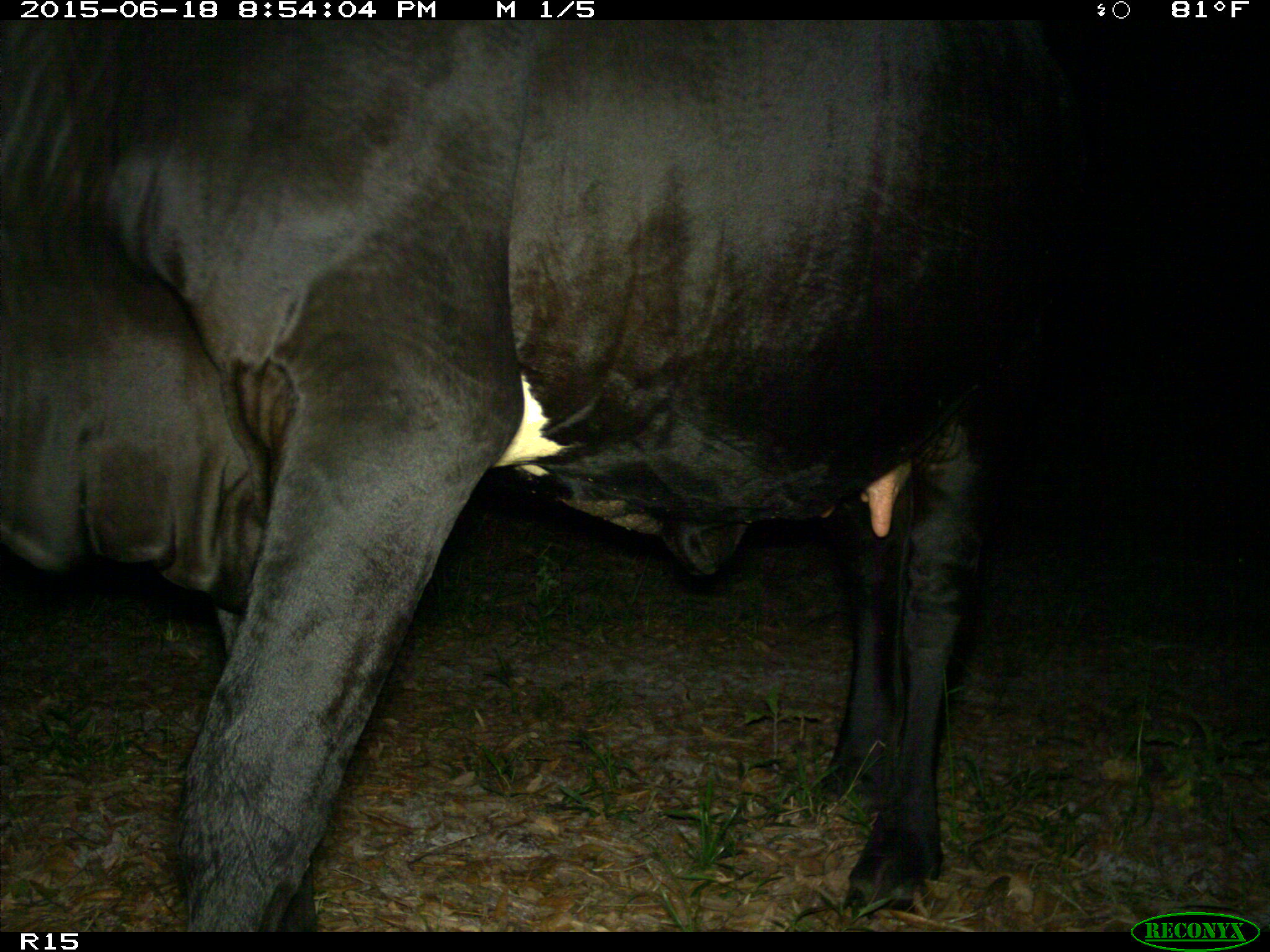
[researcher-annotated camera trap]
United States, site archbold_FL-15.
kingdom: Animalia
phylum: Chordata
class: Mammalia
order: Artiodactyla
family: Bovidae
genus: Bos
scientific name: Bos taurus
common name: domestic cow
Bos taurus (domestic cow).